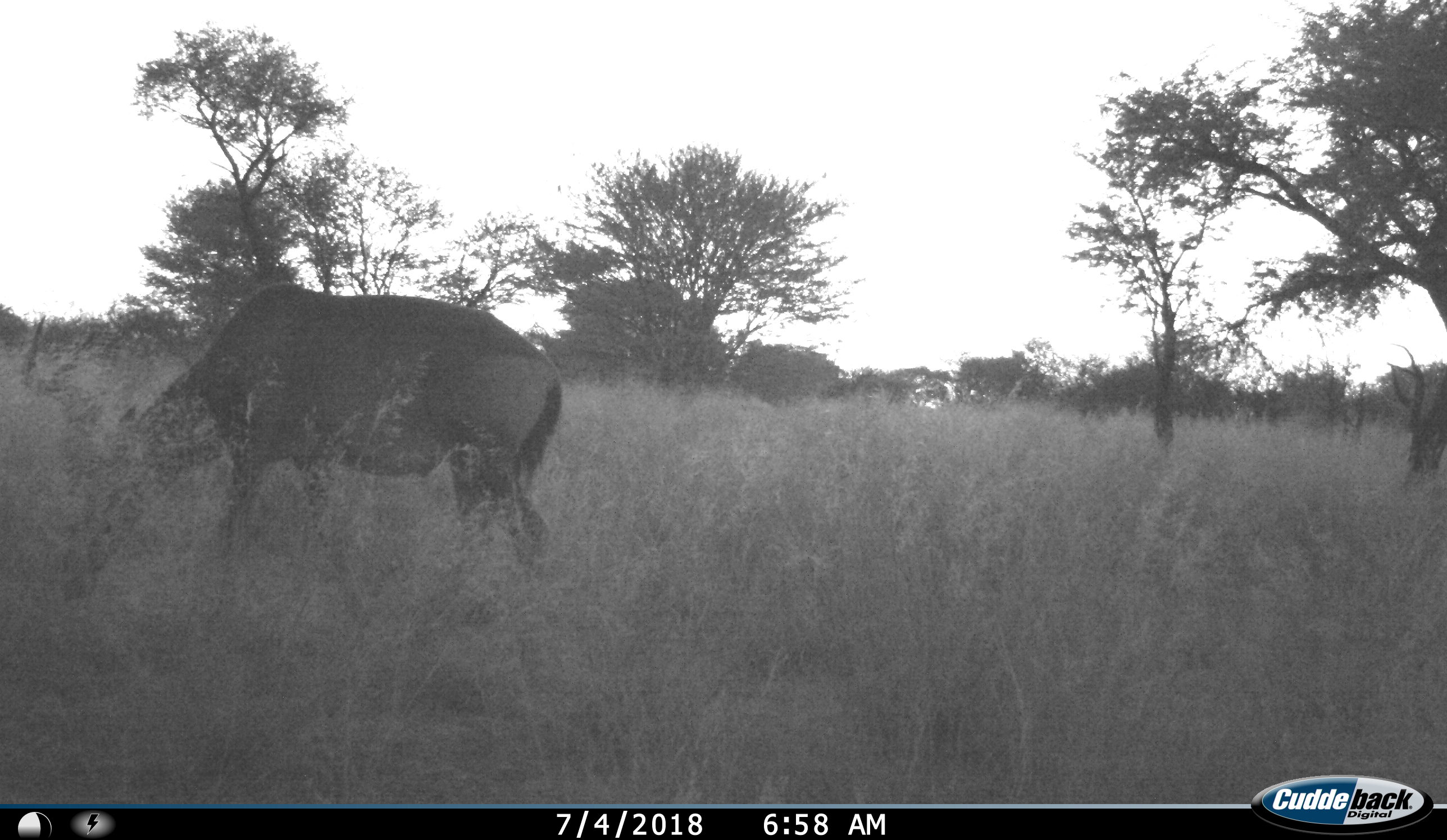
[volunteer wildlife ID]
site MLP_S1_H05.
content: unidentified animal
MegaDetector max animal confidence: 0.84